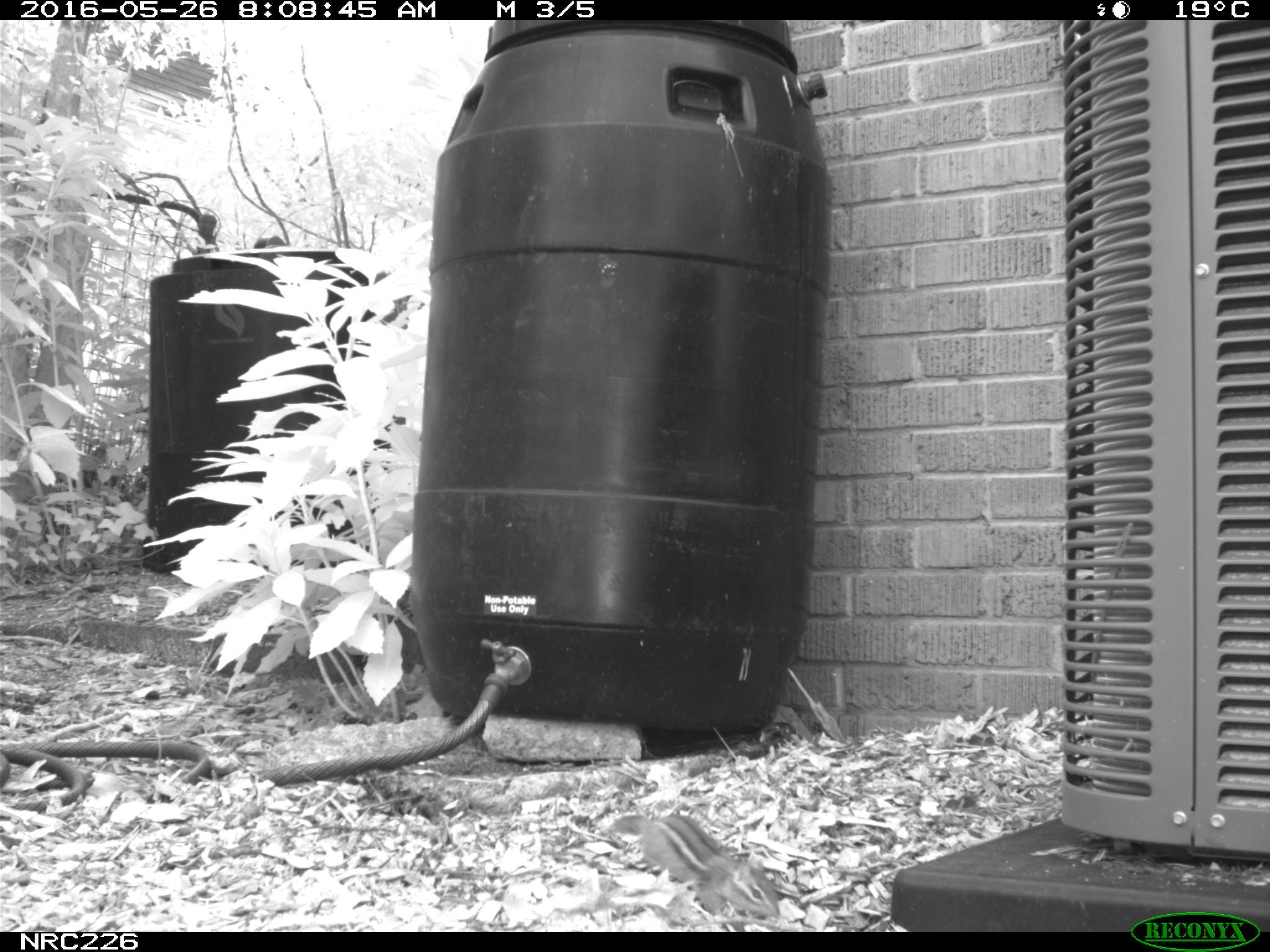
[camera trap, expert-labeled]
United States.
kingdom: Animalia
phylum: Chordata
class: Mammalia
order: Rodentia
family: Sciuridae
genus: Tamias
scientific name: Tamias striatus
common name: eastern chipmunk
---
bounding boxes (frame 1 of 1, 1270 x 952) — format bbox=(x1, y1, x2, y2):
Eastern Chipmunk: bbox=(607, 804, 786, 923)